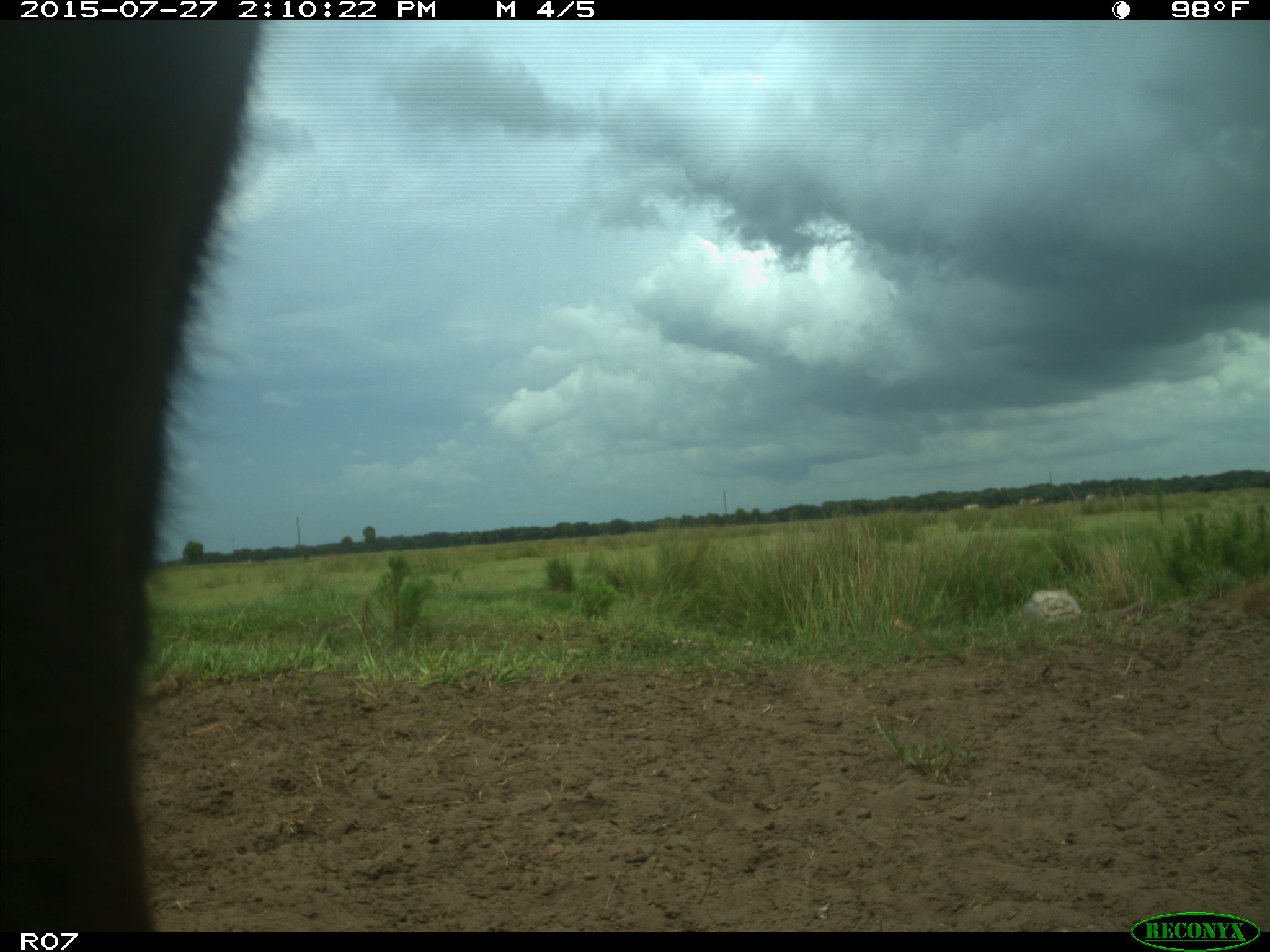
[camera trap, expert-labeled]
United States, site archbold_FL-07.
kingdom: Animalia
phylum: Chordata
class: Mammalia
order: Artiodactyla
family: Bovidae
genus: Bos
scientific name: Bos taurus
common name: domestic cow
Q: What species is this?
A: Bos taurus (domestic cow).